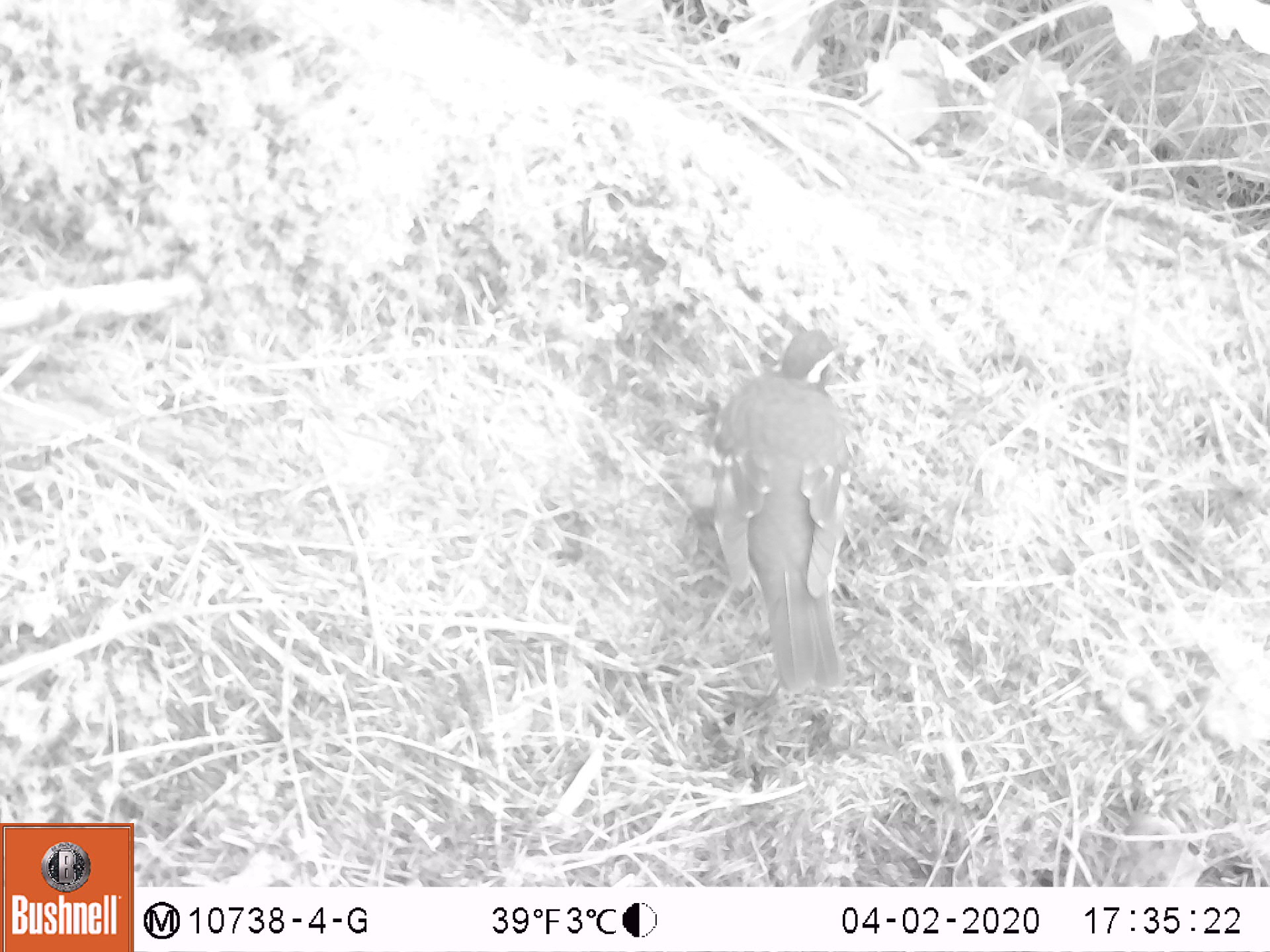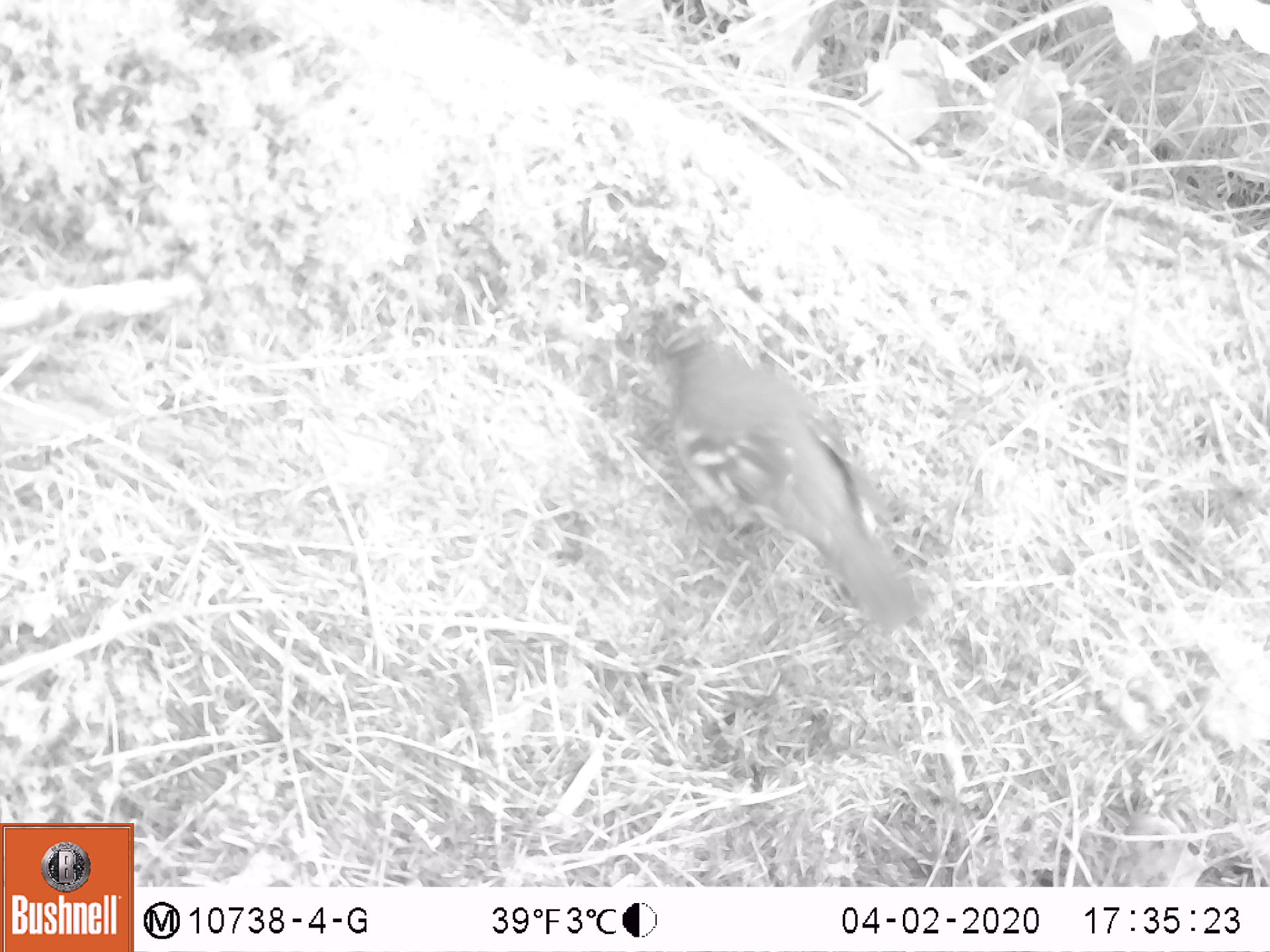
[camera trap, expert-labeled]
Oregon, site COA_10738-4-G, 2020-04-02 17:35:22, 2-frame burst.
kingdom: Animalia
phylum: Chordata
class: Aves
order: Passeriformes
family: Turdidae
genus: Ixoreus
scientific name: Ixoreus naevius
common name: varied thrush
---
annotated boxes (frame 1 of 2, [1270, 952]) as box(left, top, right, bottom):
varied thrush: box(707, 330, 846, 689)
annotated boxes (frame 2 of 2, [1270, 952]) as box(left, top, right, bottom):
varied thrush: box(663, 330, 915, 628)